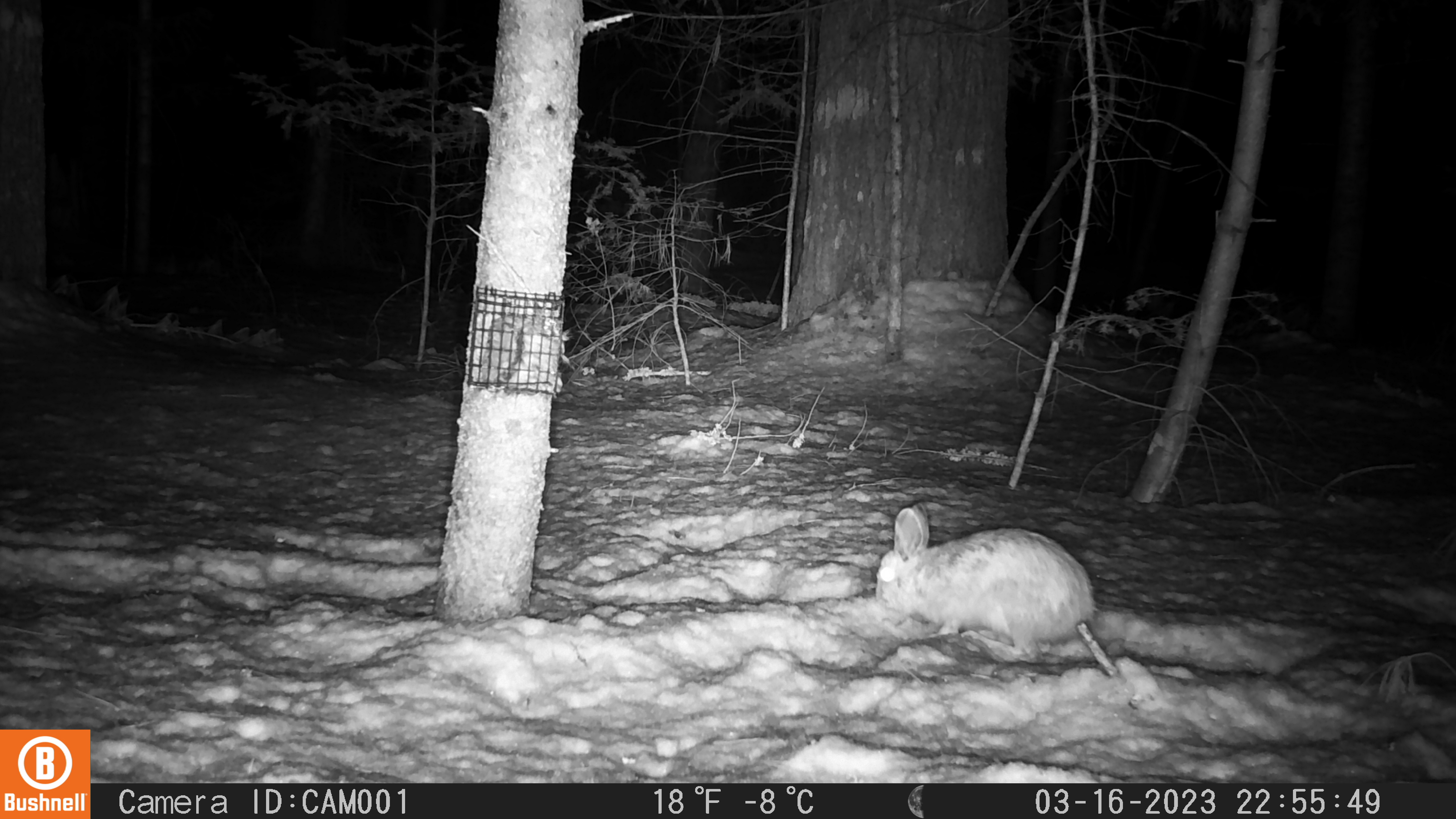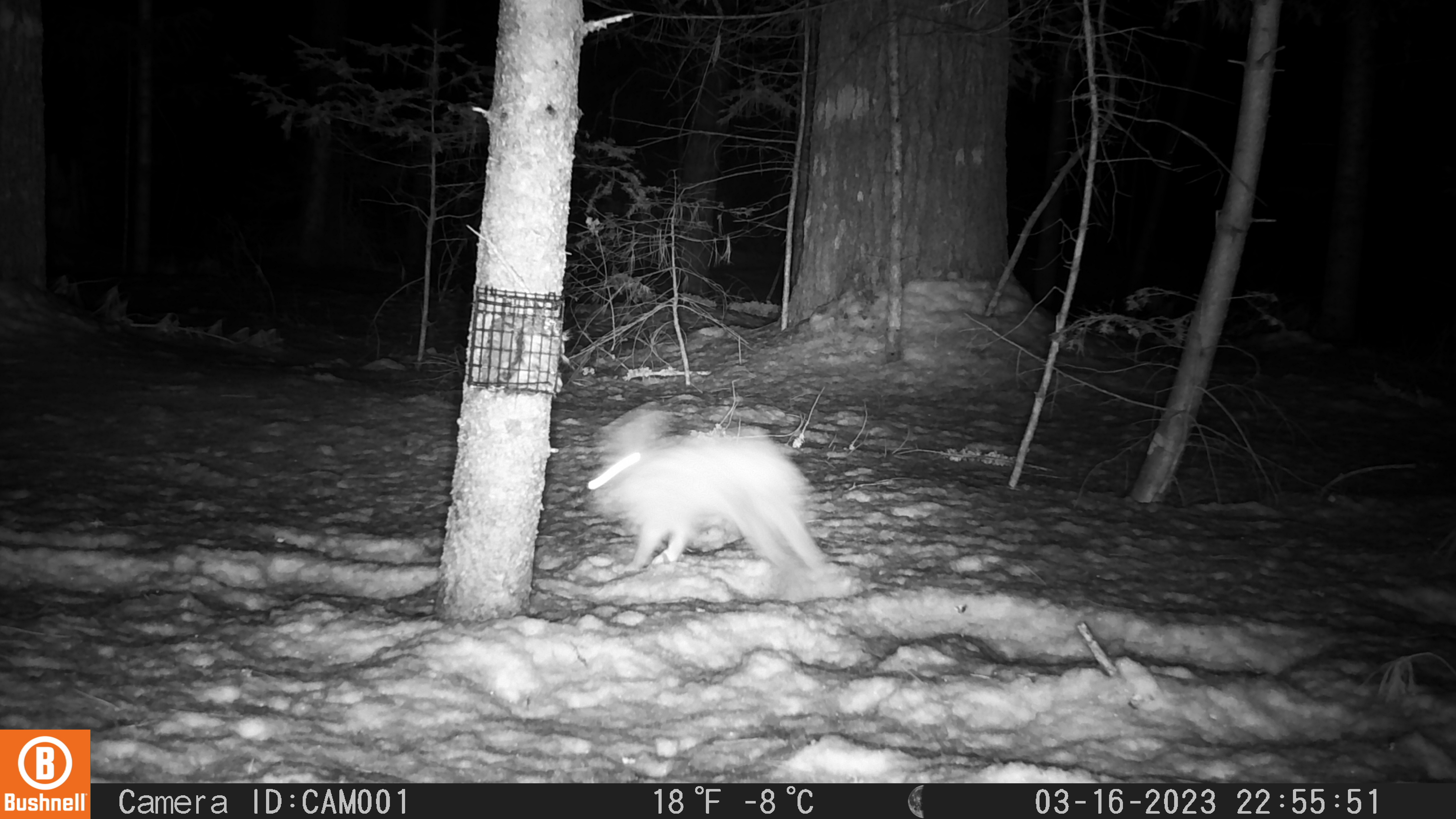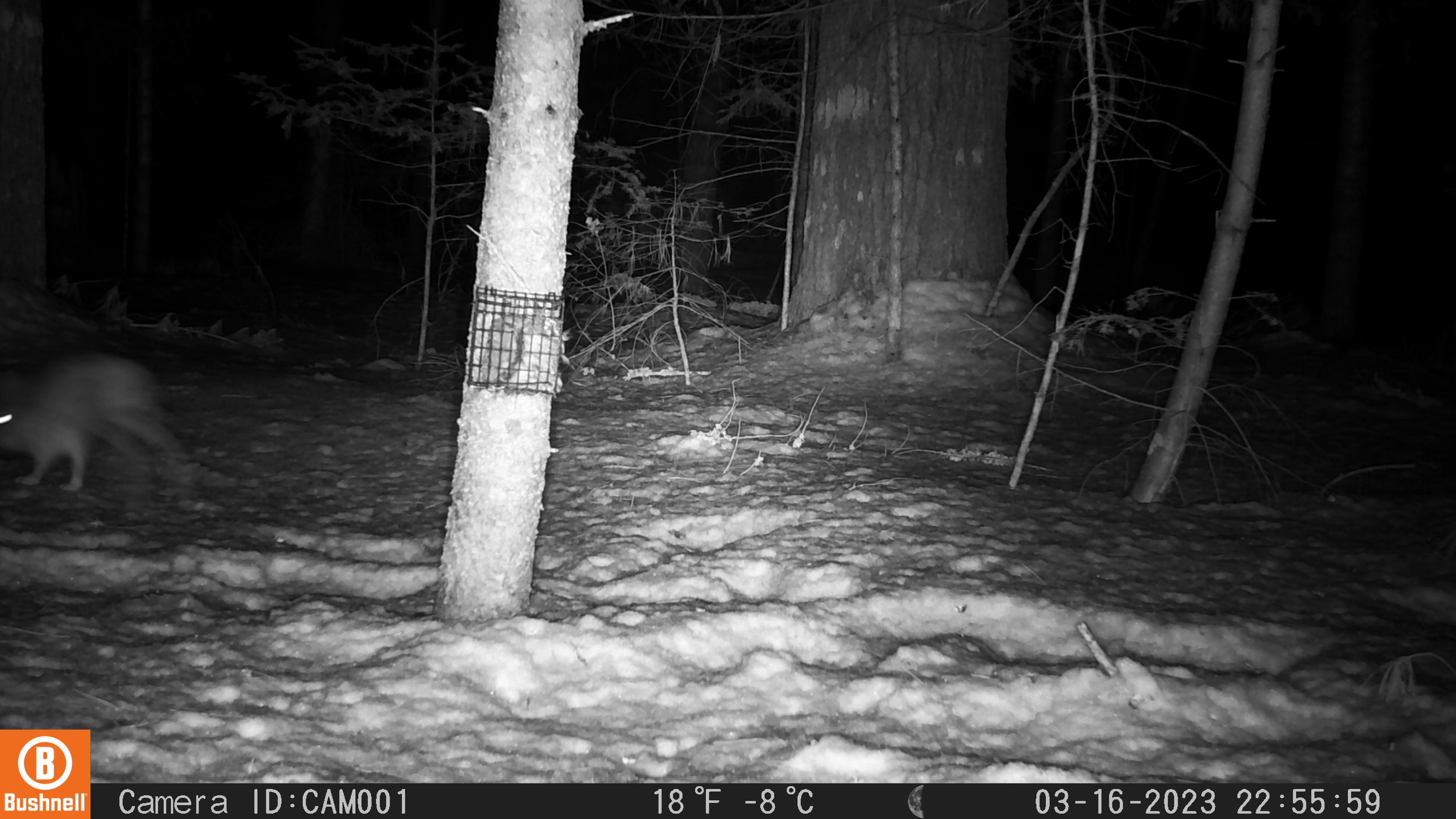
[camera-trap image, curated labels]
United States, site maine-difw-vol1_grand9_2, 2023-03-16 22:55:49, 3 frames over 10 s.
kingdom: Animalia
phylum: Chordata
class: Mammalia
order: Lagomorpha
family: Leporidae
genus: Lepus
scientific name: Lepus americanus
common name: snowshoe hare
Snowshoe hare (Lepus americanus).